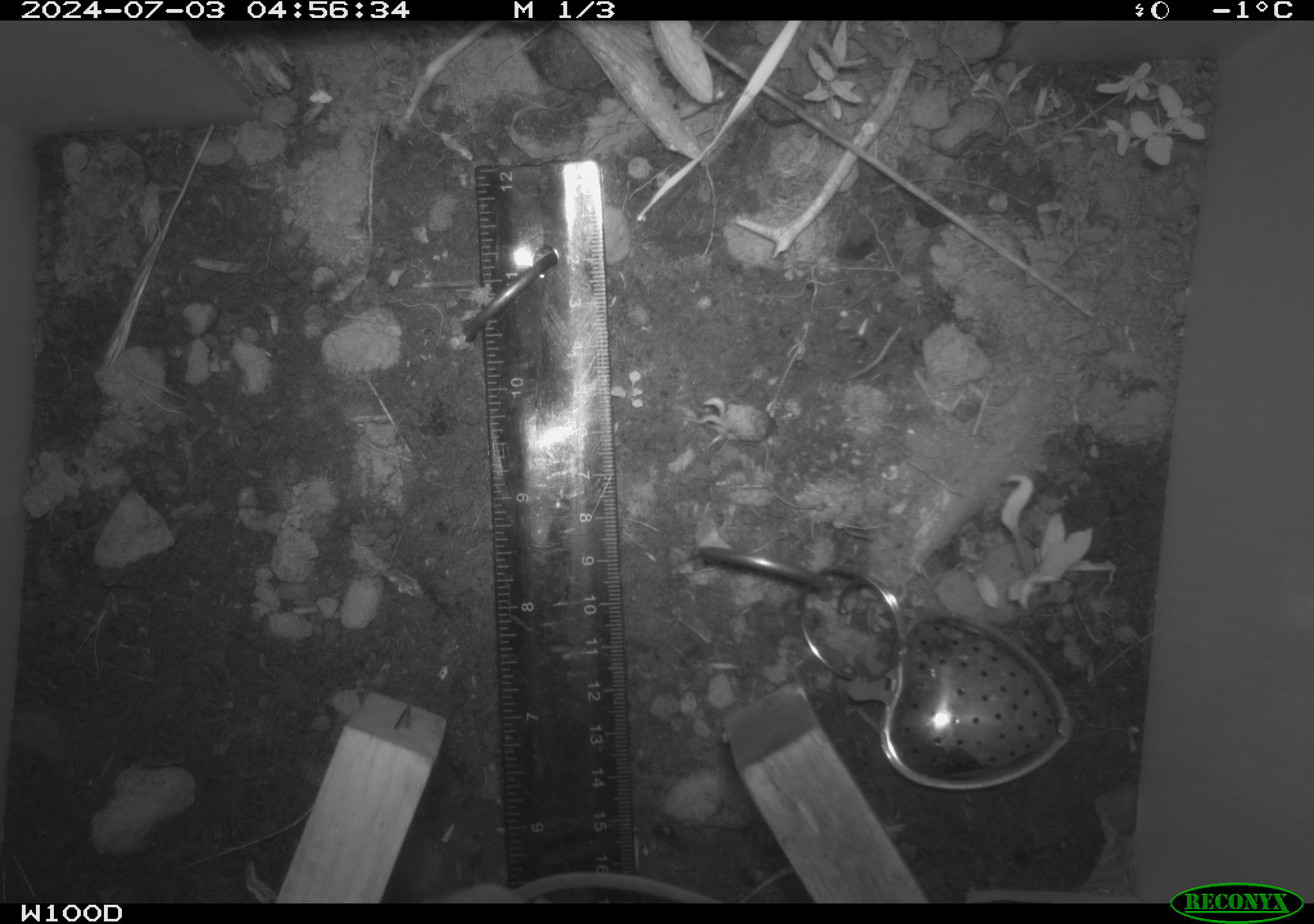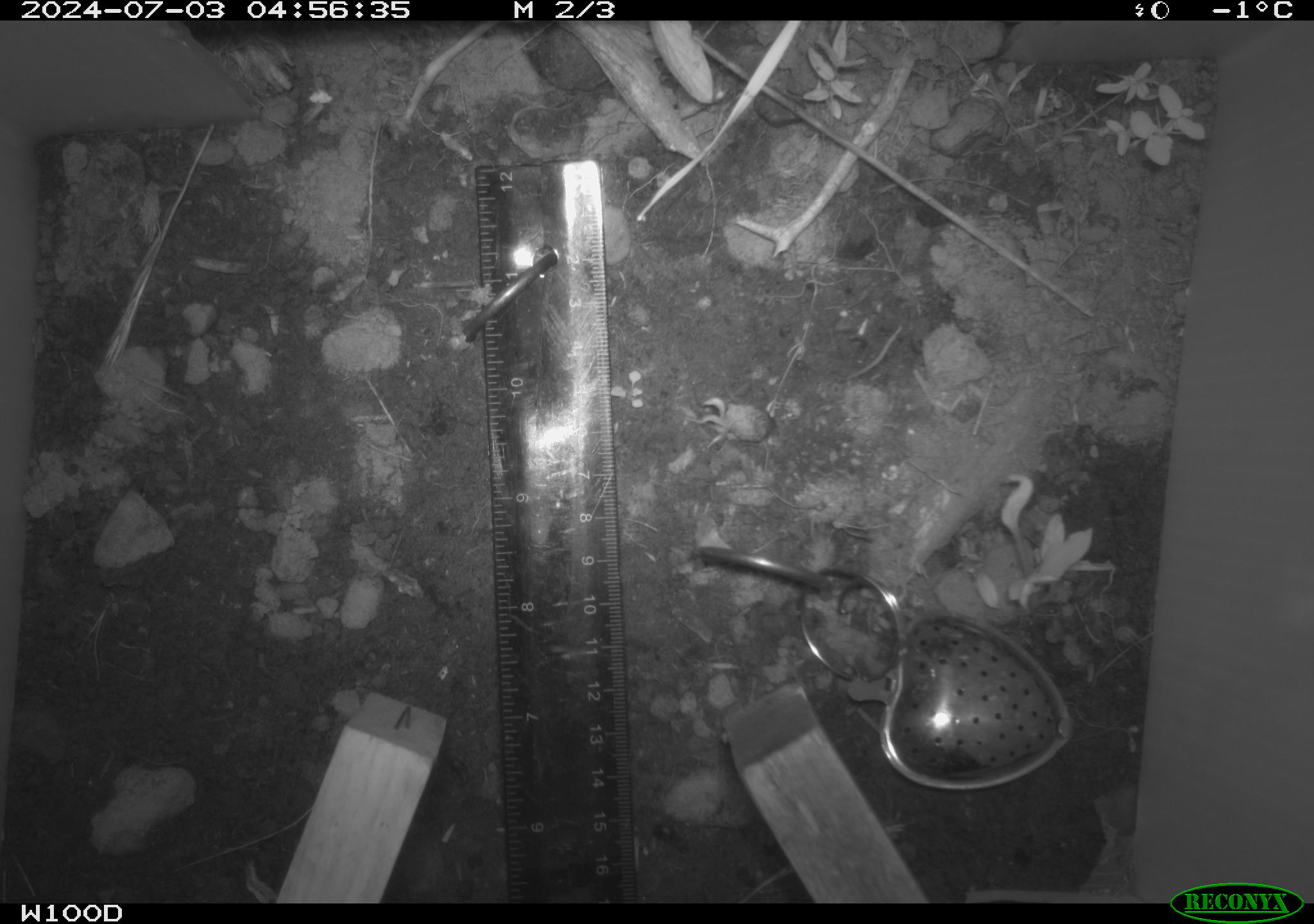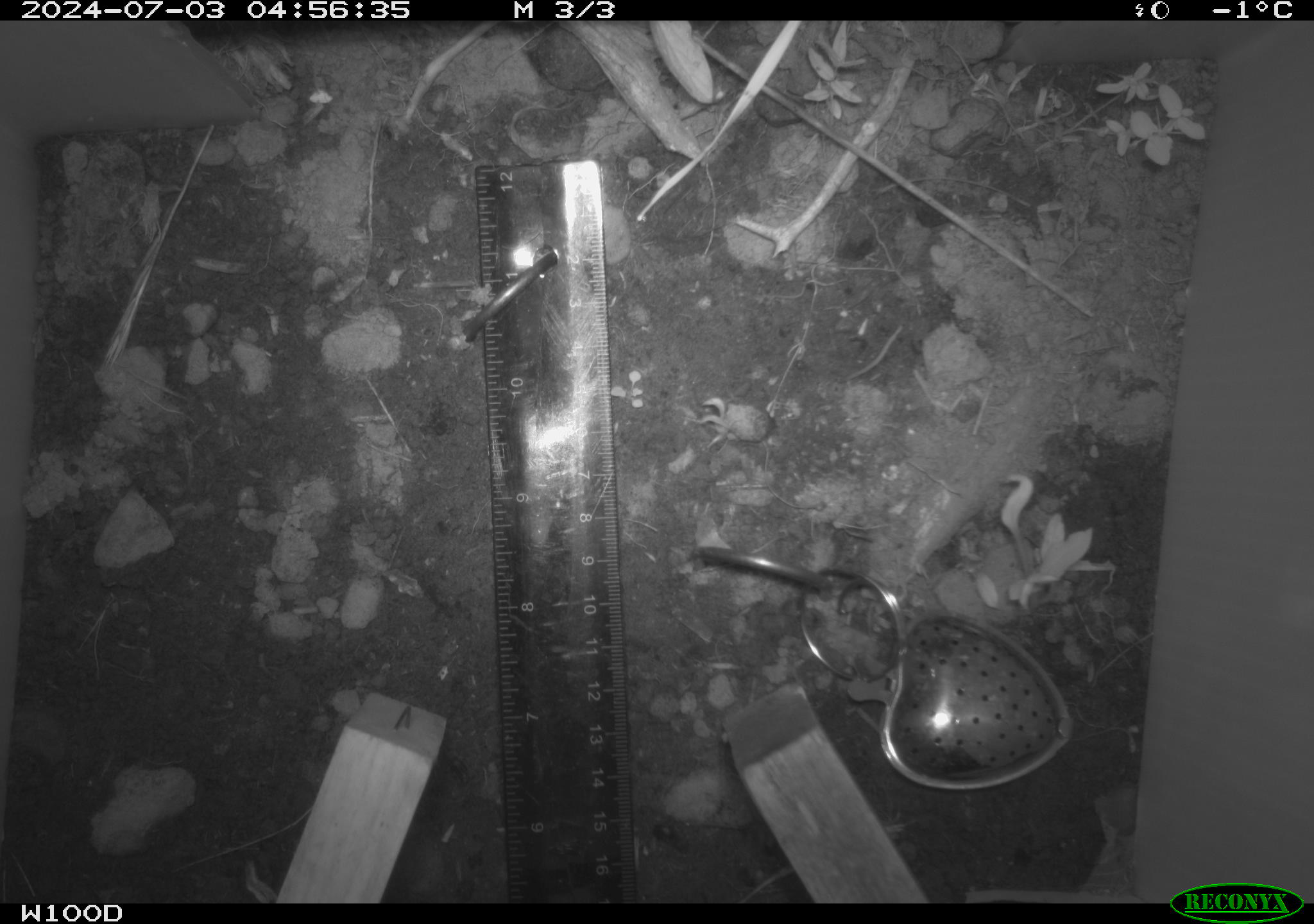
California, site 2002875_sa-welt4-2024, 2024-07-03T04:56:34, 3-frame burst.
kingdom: Animalia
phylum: Chordata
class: Mammalia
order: Rodentia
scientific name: Rodentia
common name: rodent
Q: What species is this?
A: Rodent (Rodentia).